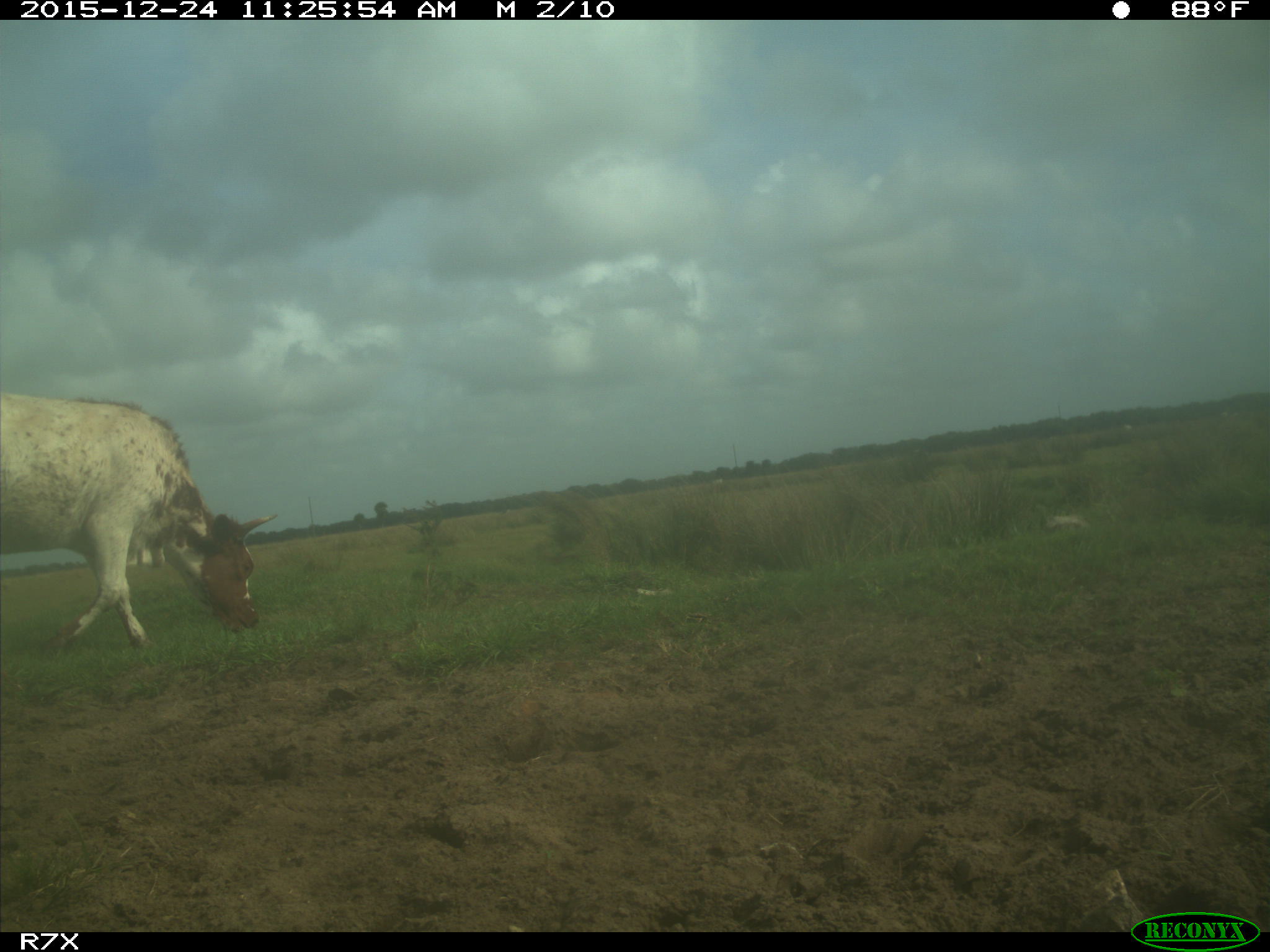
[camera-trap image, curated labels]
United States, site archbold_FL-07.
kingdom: Animalia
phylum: Chordata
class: Mammalia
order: Artiodactyla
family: Bovidae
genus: Bos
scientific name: Bos taurus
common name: domestic cow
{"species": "Bos taurus (domestic cow)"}